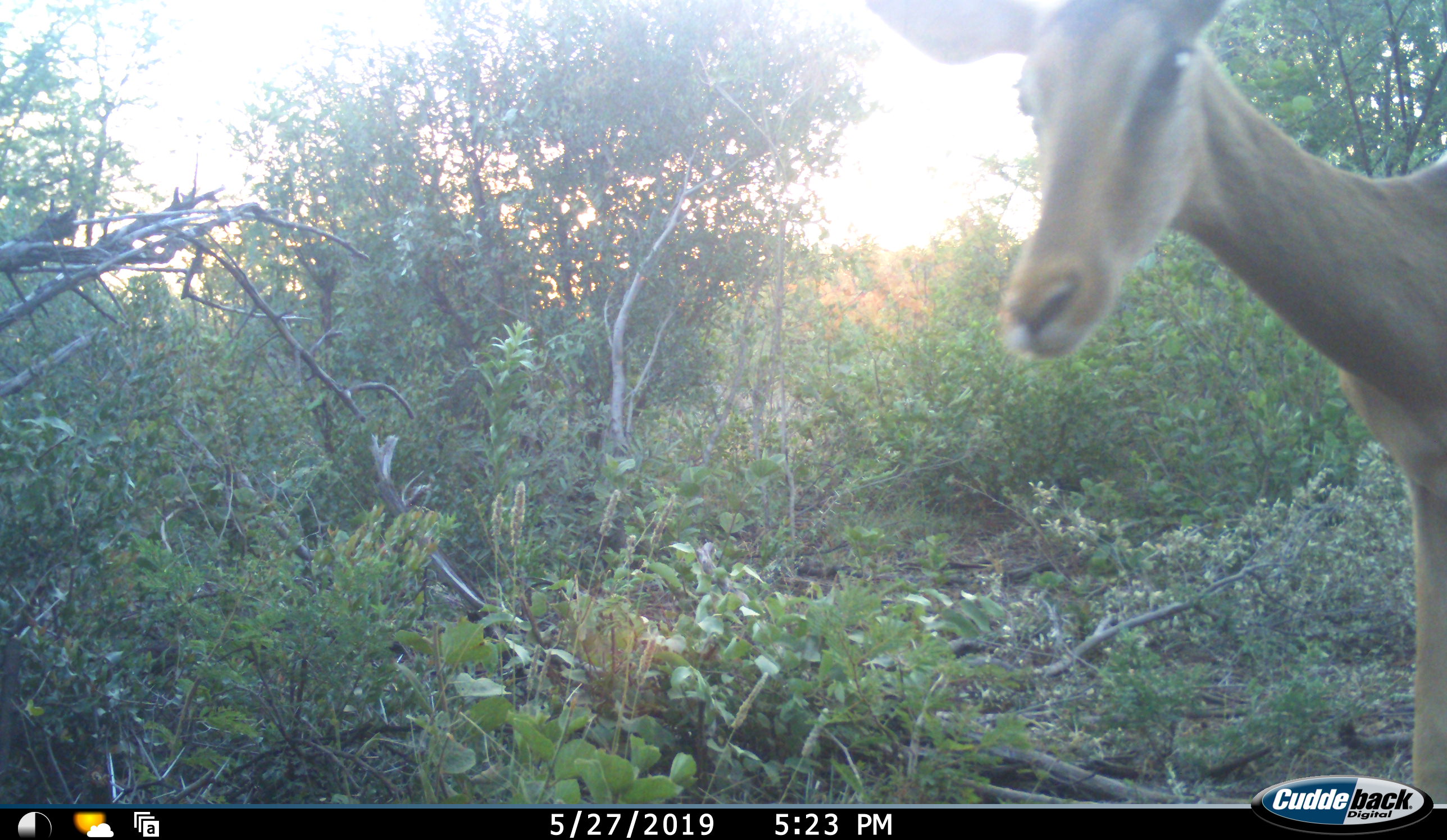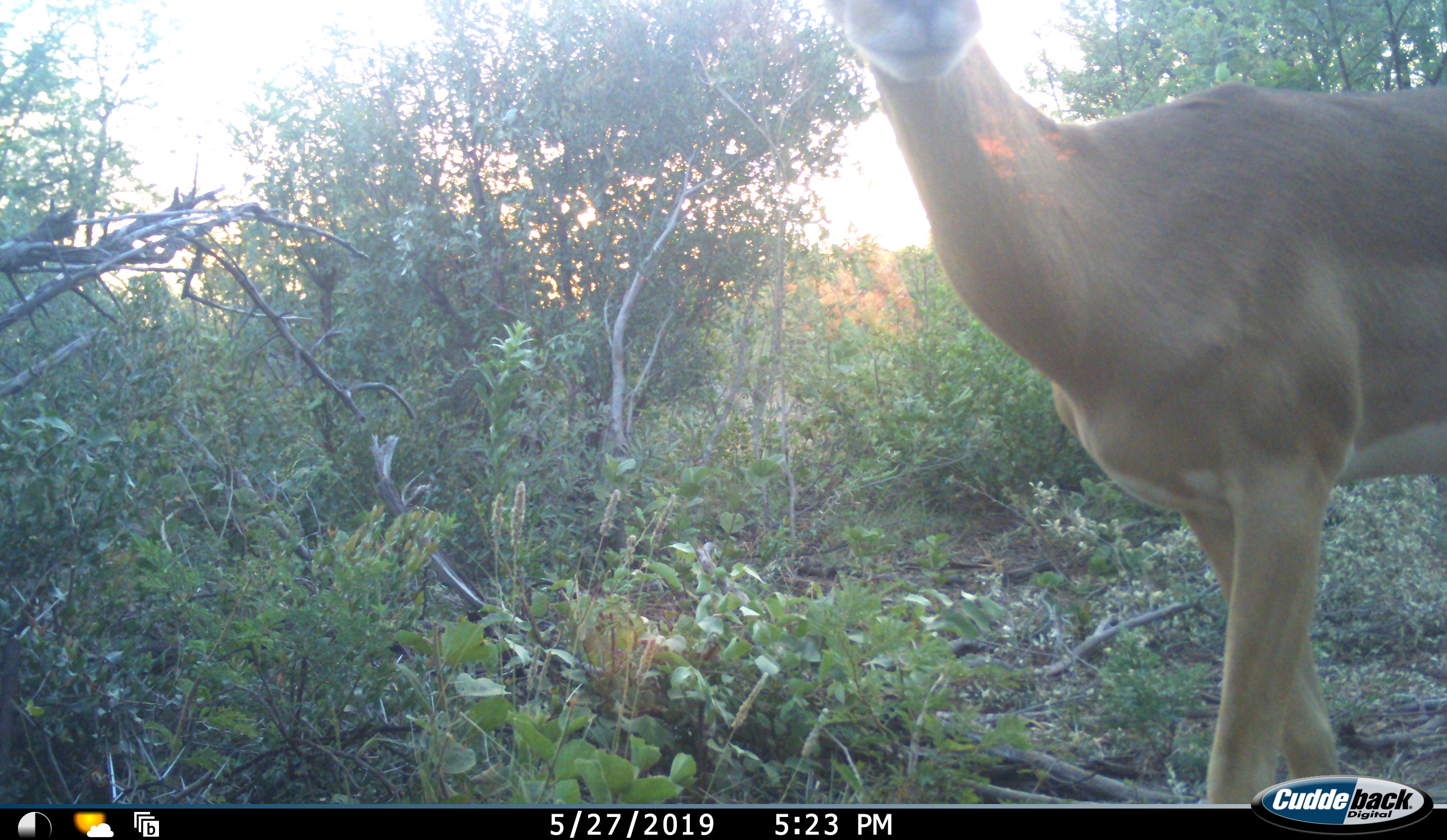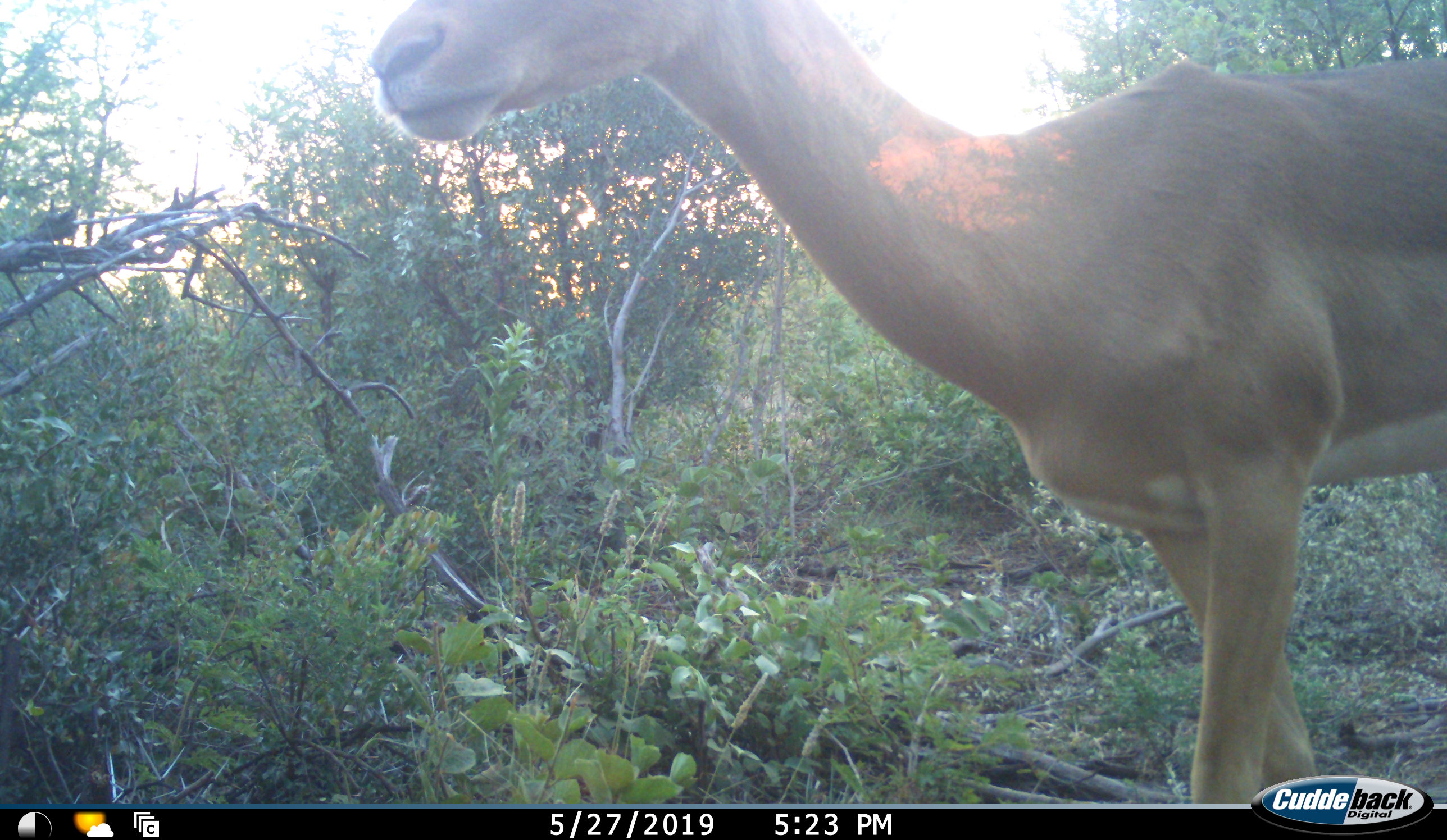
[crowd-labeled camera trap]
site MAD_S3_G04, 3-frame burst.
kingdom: Animalia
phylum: Chordata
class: Mammalia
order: Artiodactyla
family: Bovidae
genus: Aepyceros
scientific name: Aepyceros melampus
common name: impala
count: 1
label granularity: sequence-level